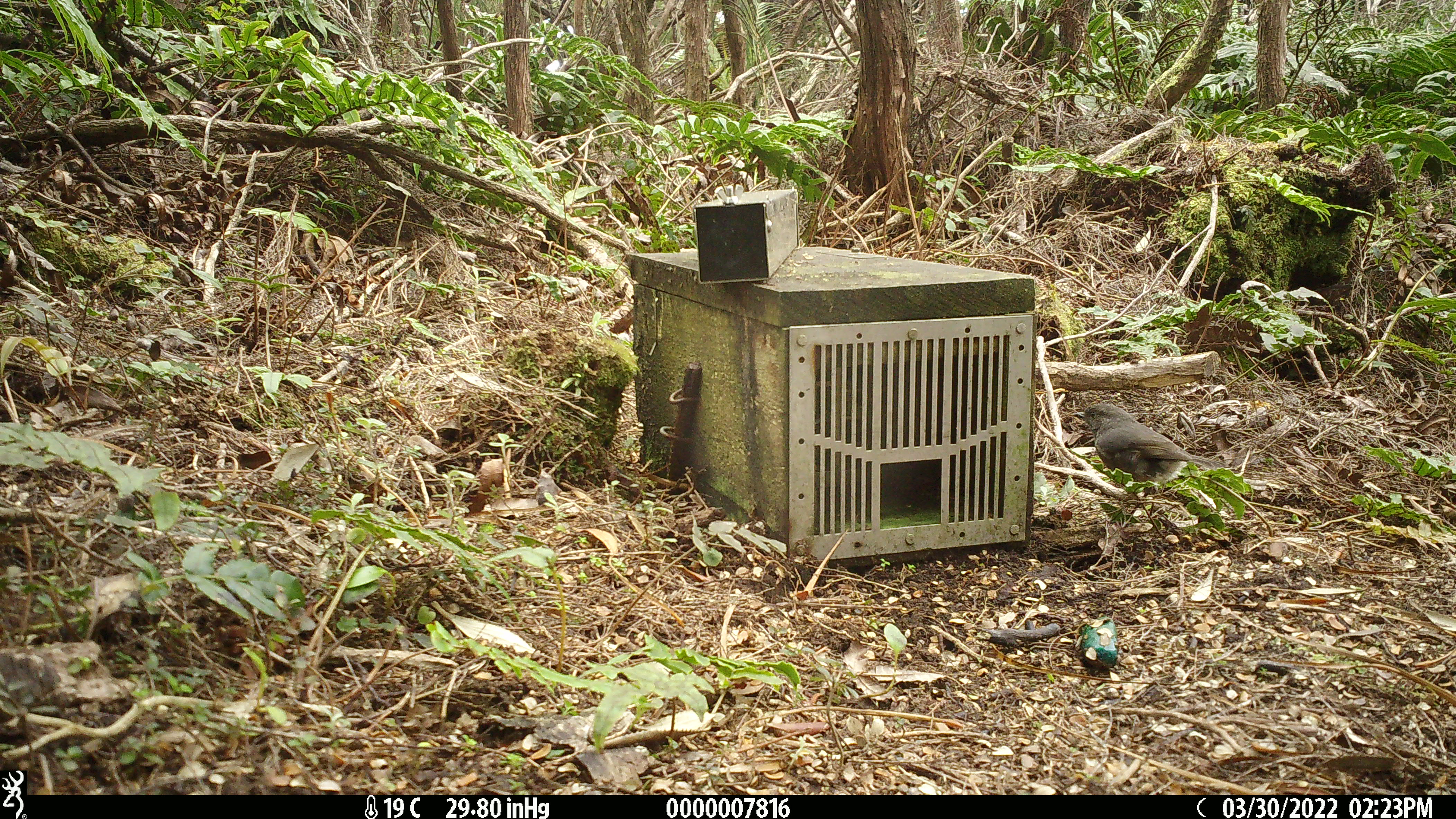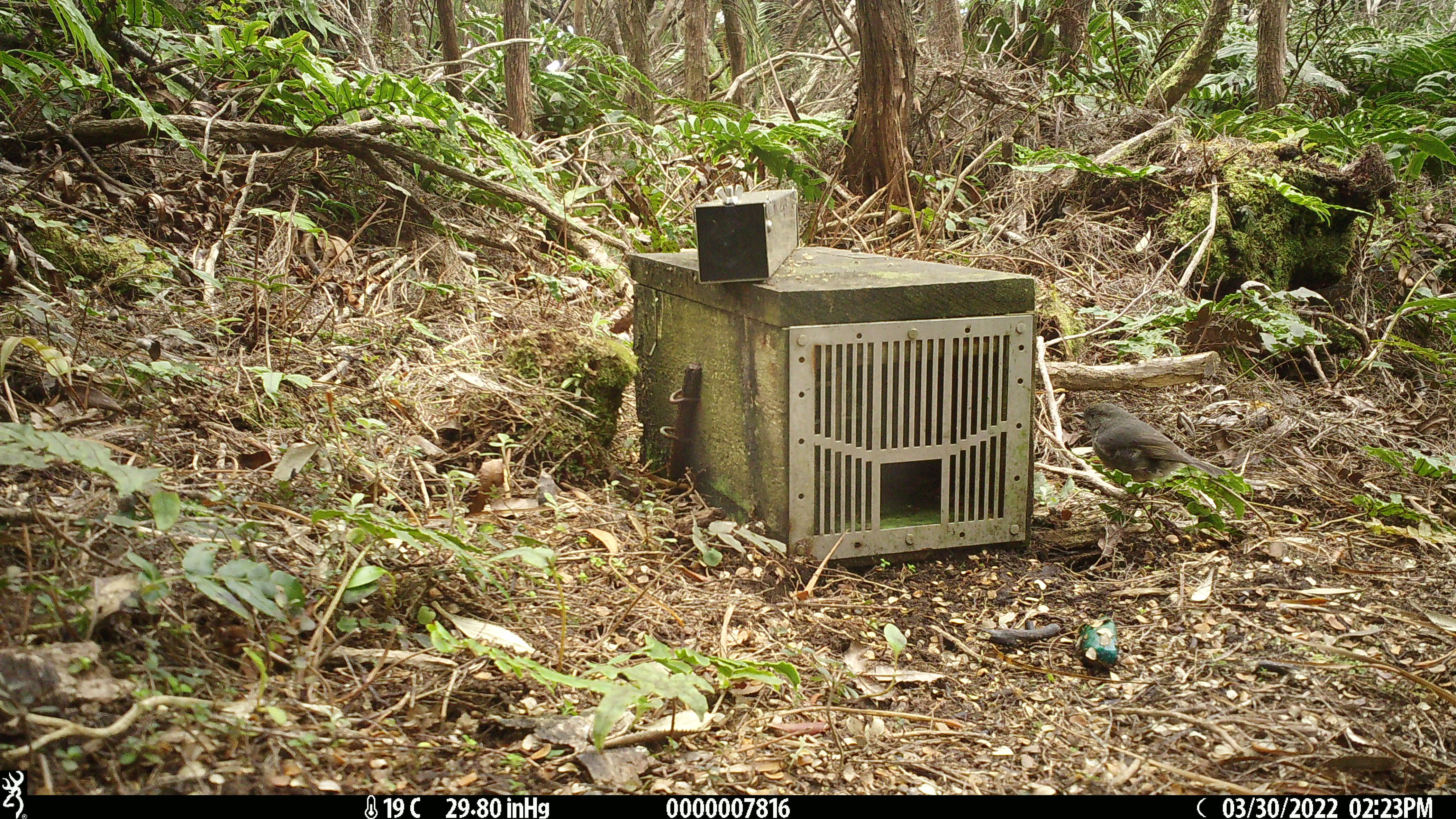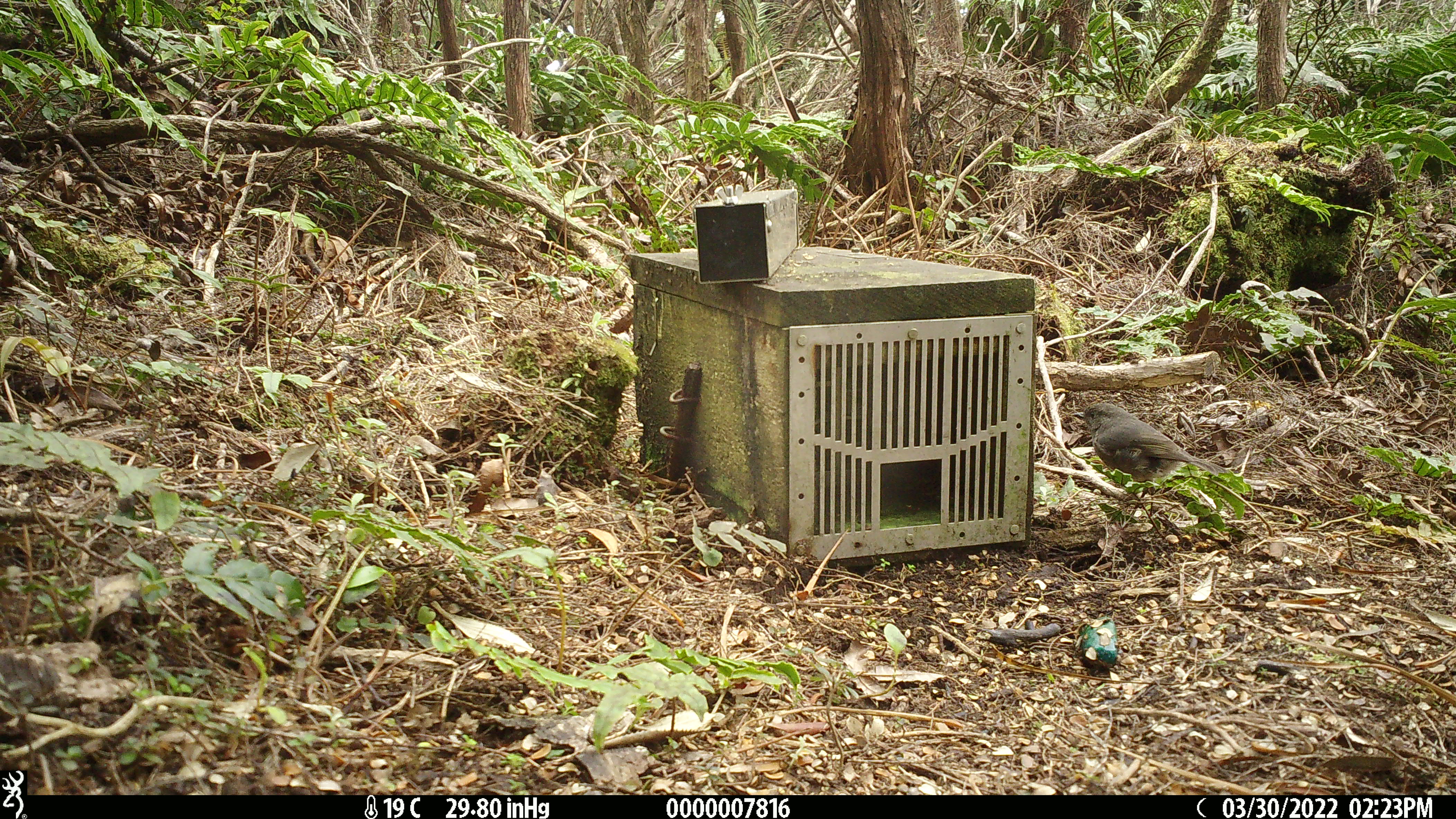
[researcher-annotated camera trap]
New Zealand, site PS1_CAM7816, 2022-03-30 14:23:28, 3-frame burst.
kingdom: Animalia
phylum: Chordata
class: Aves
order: Passeriformes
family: Petroicidae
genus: Petroica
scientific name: Petroica australis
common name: new zealand robin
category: robin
Robin (new zealand robin) (Petroica australis).